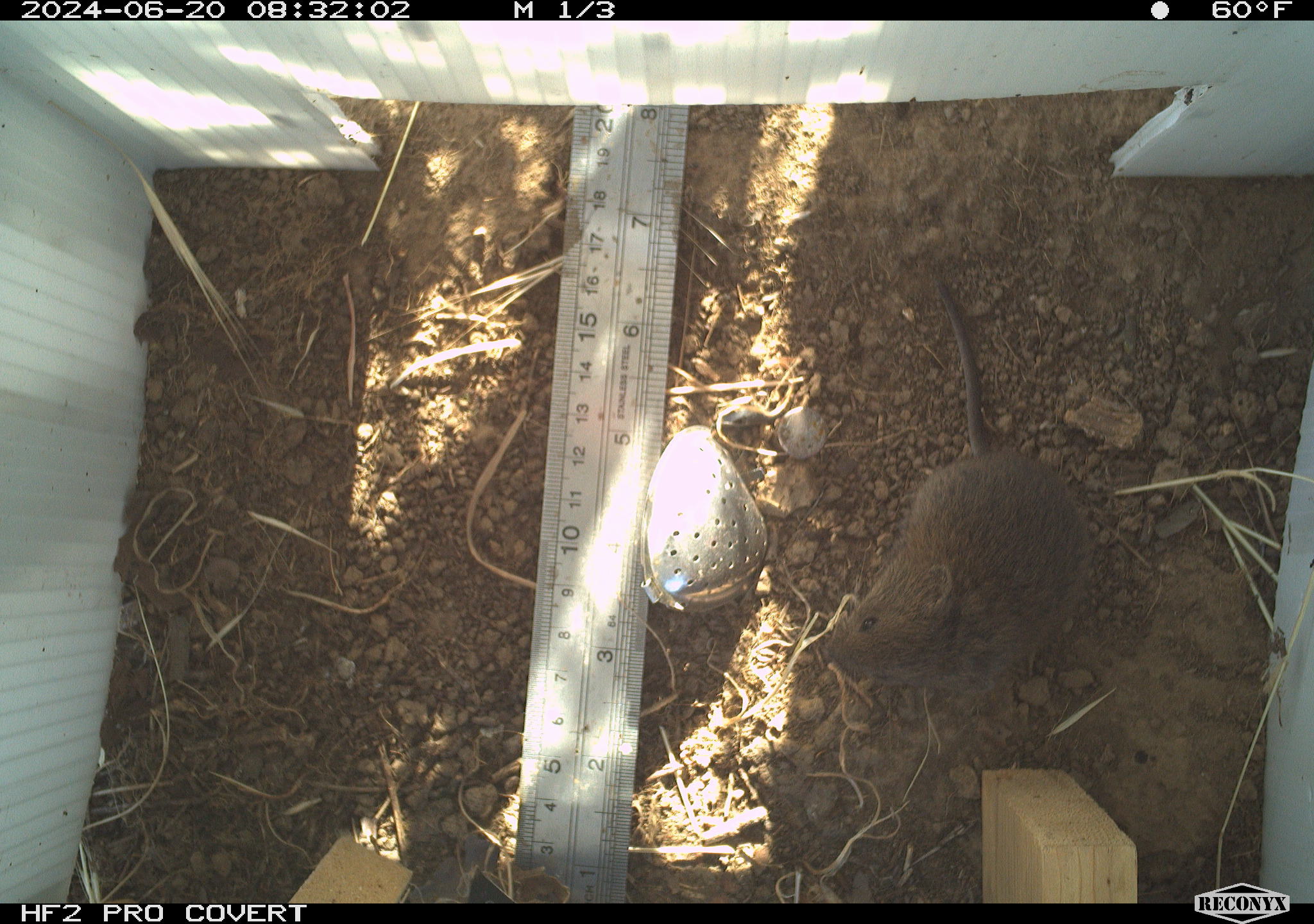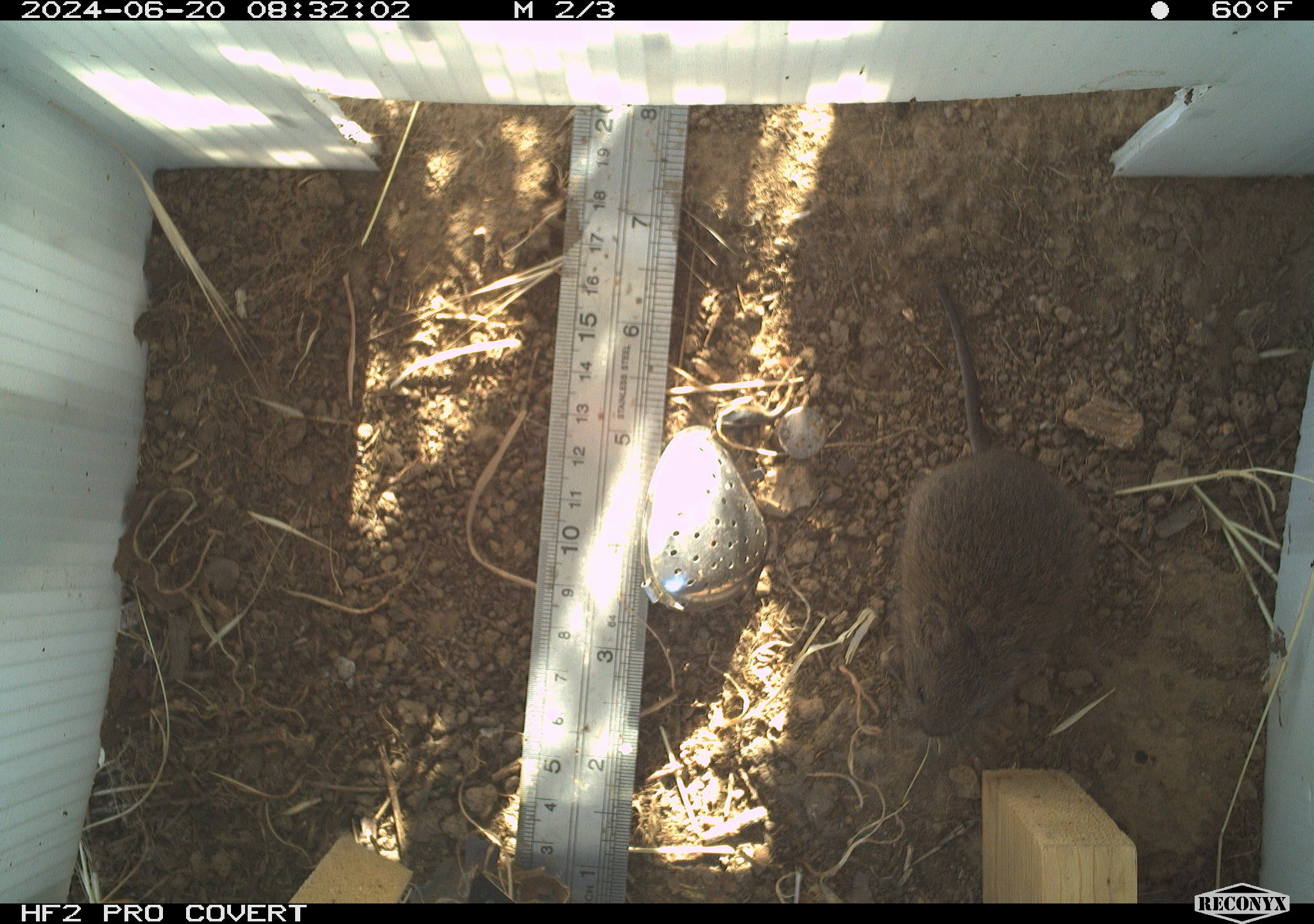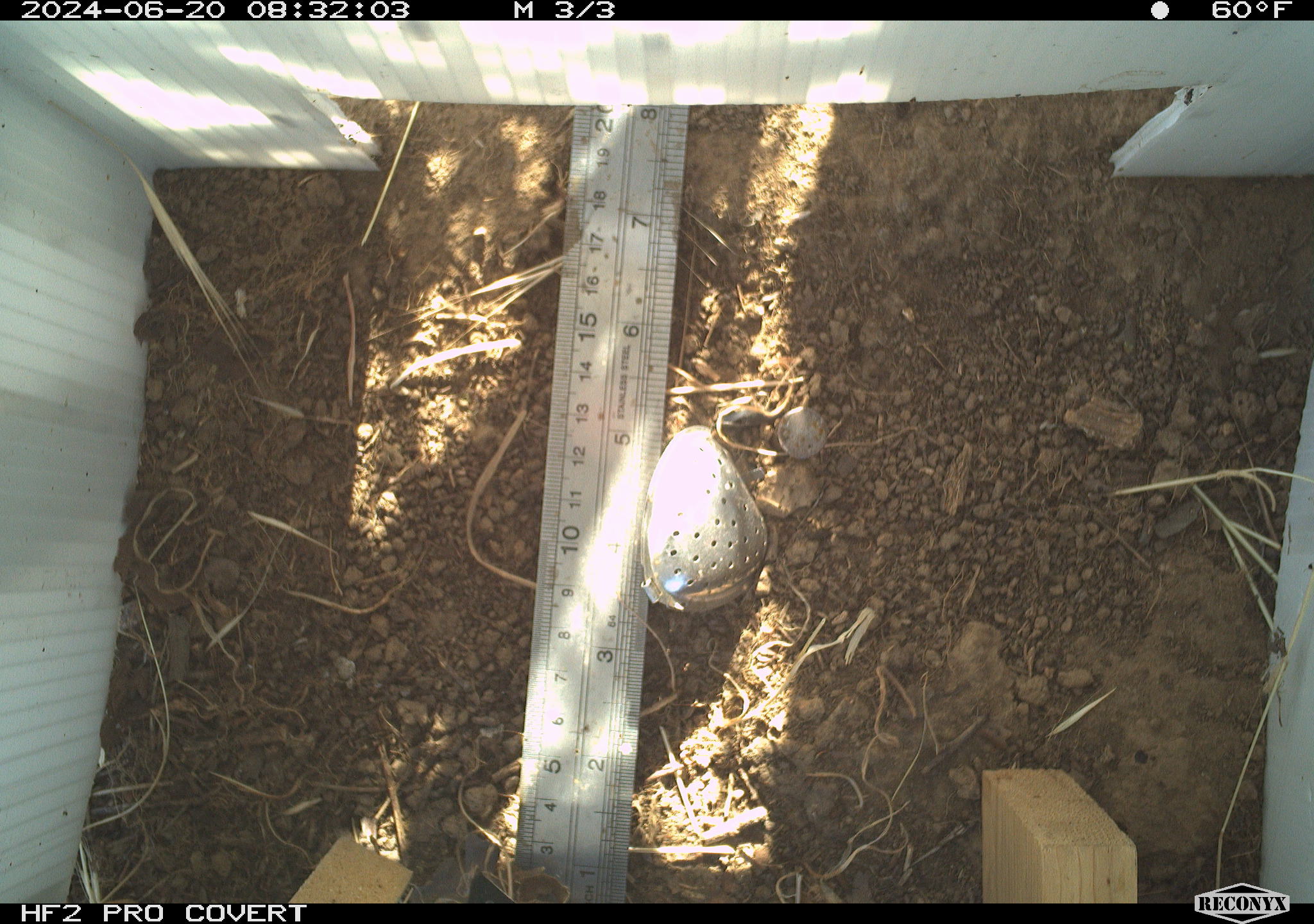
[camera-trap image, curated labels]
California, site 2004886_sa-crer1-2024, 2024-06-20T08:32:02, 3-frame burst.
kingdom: Animalia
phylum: Chordata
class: Mammalia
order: Rodentia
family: Cricetidae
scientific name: Arvicolinae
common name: voles, lemmings, and muskrats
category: arvicolinae subfamily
Arvicolinae subfamily (voles, lemmings, and muskrats) (Arvicolinae).